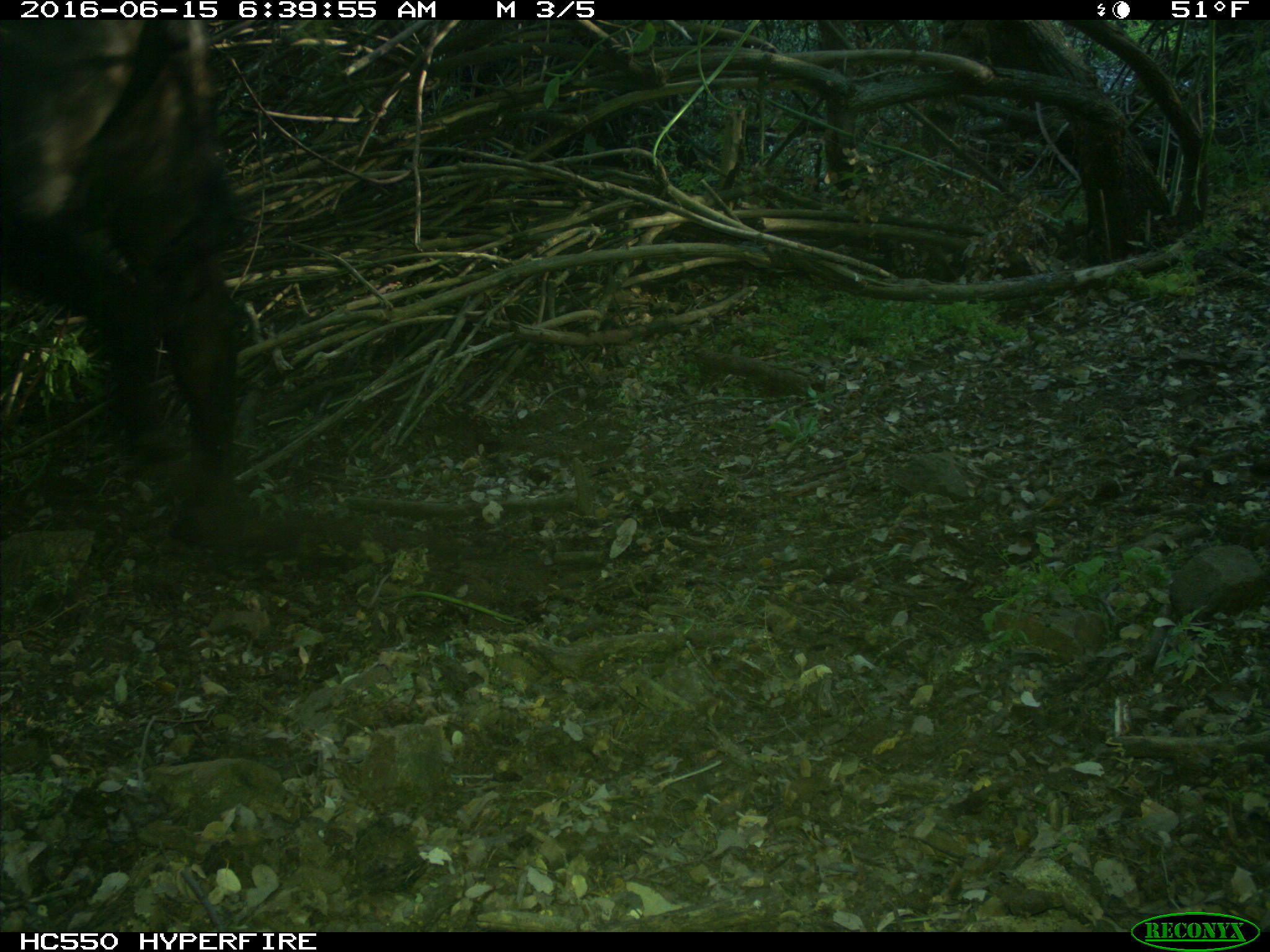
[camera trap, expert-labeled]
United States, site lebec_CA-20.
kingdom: Animalia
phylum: Chordata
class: Mammalia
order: Artiodactyla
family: Bovidae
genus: Bos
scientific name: Bos taurus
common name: domestic cow